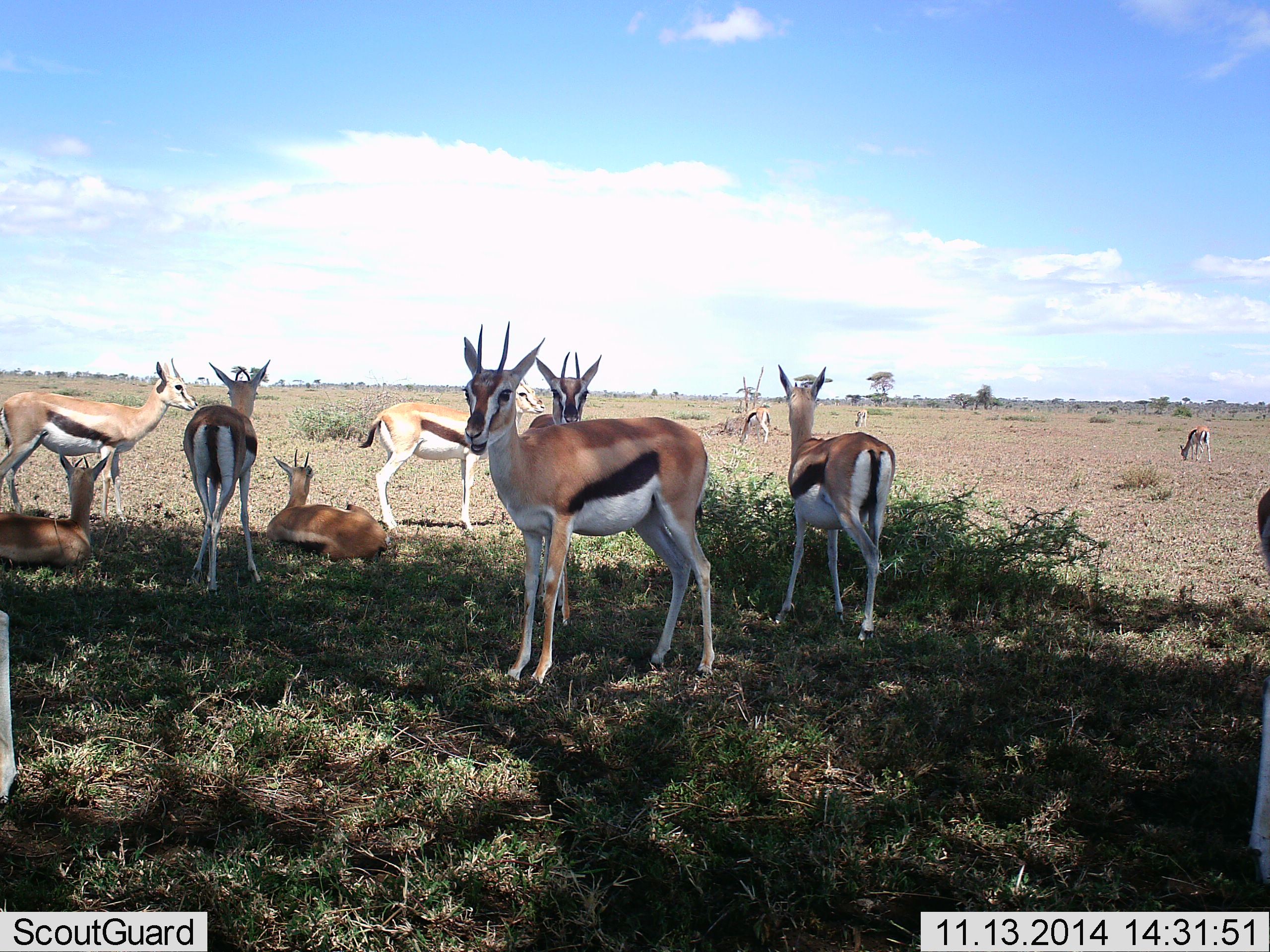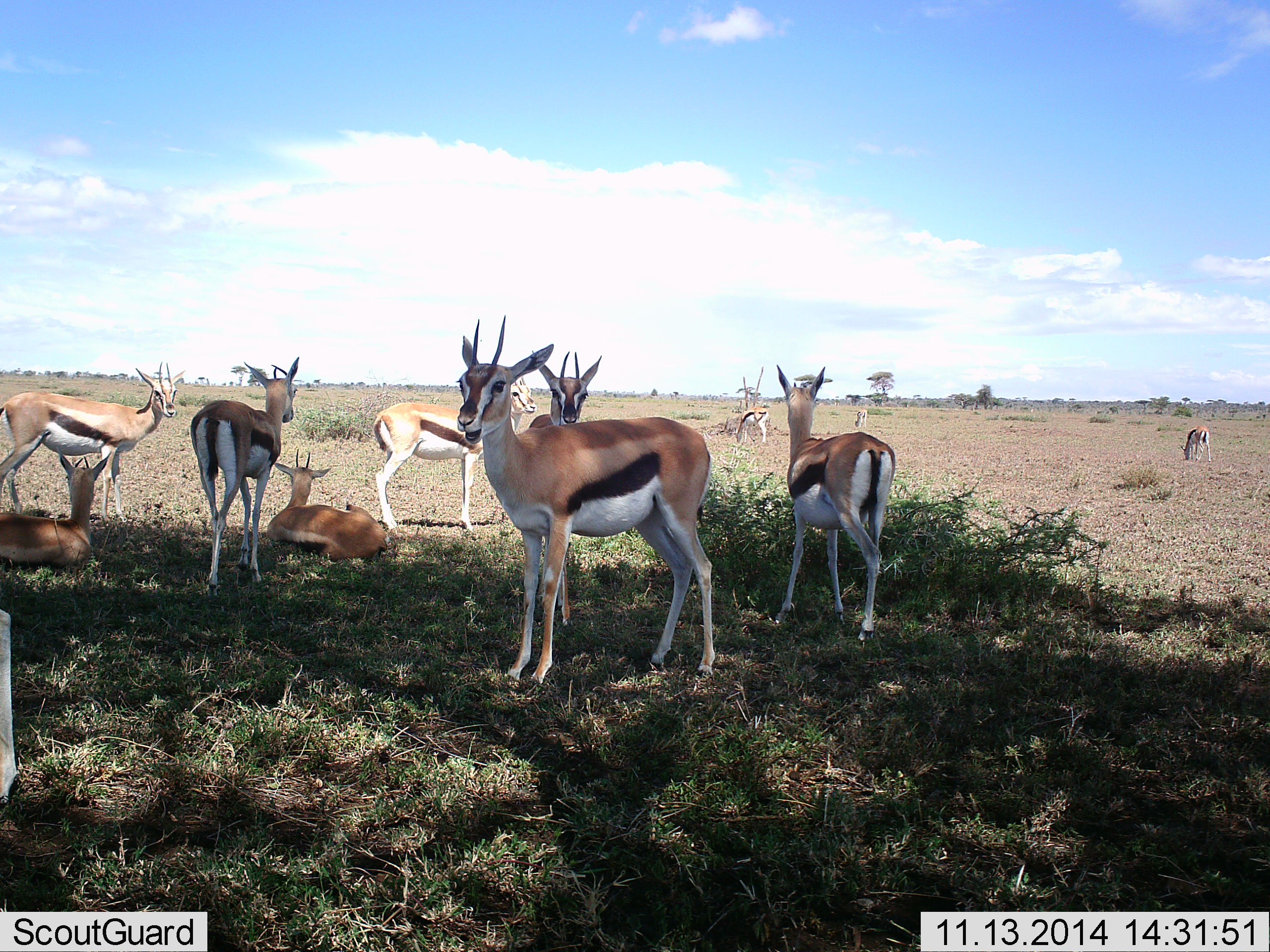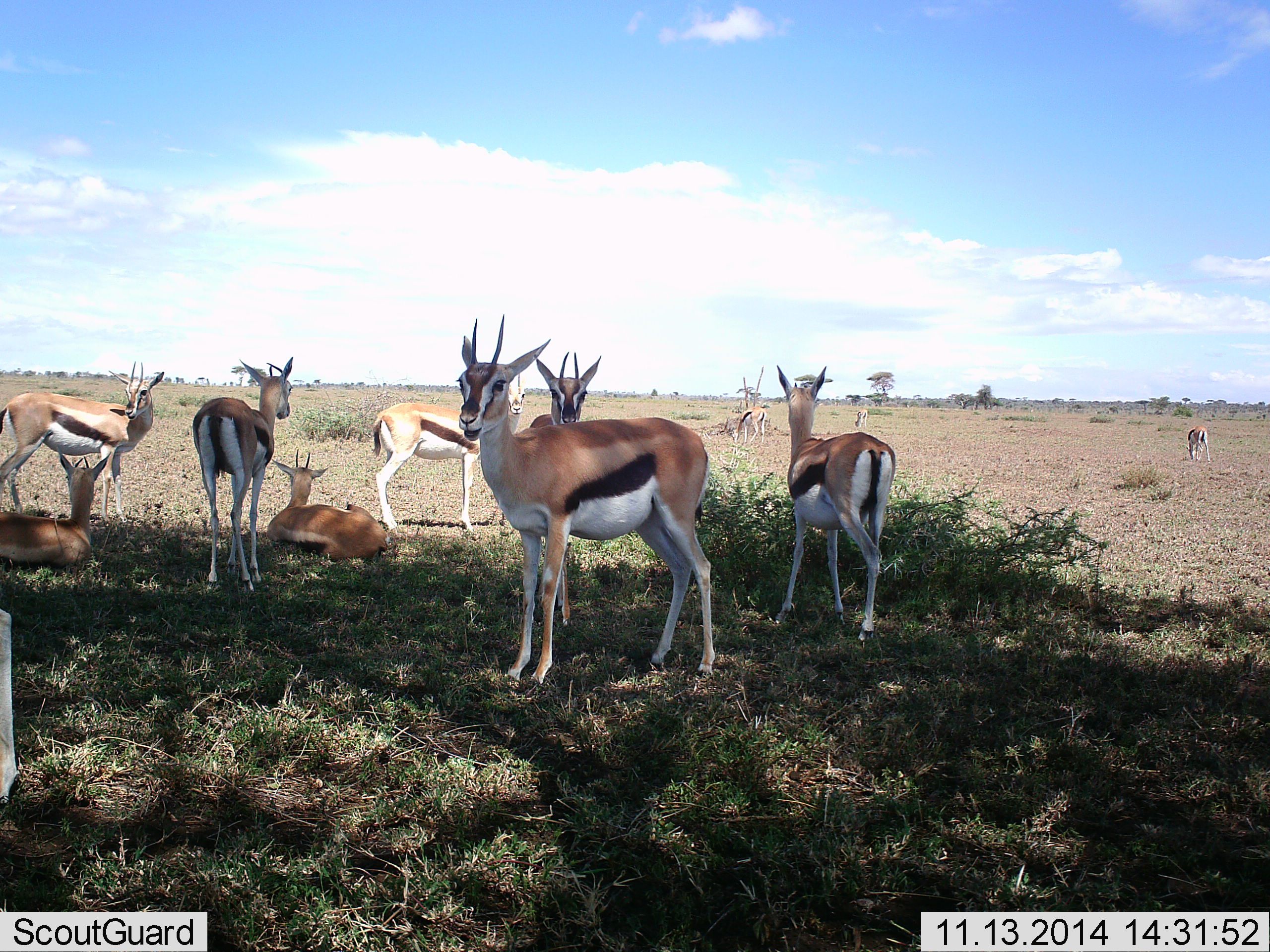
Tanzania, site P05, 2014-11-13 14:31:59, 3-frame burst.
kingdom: Animalia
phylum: Chordata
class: Mammalia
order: Artiodactyla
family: Bovidae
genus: Eudorcas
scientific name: Eudorcas thomsonii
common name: thomson's gazelle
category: gazellethomsons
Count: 11-50.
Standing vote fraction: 90%.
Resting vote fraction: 100%.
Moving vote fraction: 30%.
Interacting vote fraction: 0%.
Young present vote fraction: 0%.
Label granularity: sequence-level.